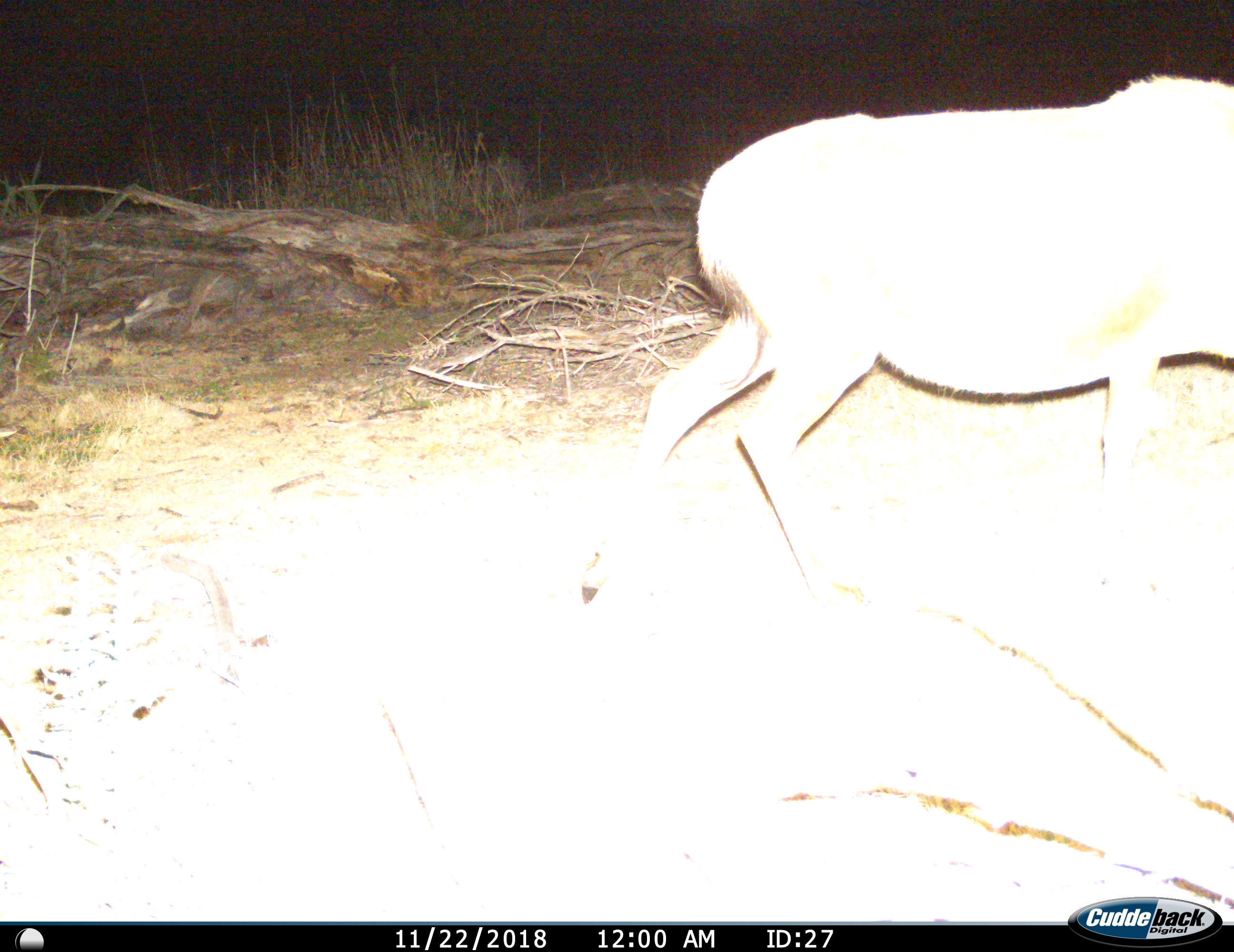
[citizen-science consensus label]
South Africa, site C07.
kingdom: Animalia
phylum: Chordata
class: Mammalia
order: Artiodactyla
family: Bovidae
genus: Tragelaphus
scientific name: Tragelaphus strepsiceros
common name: greater kudu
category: kudu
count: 1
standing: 14%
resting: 0%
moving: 86%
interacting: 0%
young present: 0%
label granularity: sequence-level